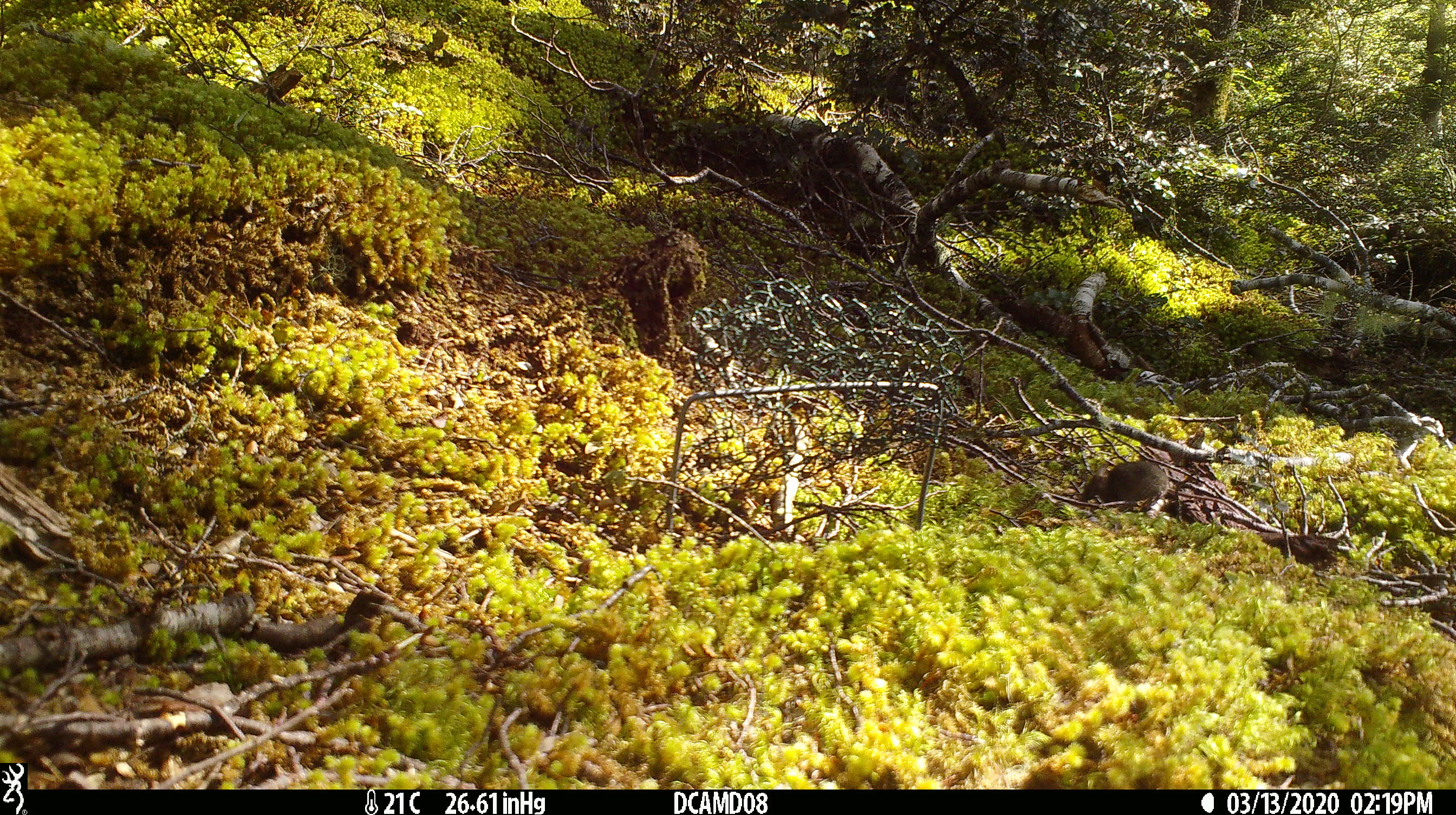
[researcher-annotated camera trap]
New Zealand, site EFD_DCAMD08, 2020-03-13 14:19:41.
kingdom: Animalia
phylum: Chordata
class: Mammalia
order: Rodentia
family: Muridae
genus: Mus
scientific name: Mus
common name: mouse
Mouse (Mus).